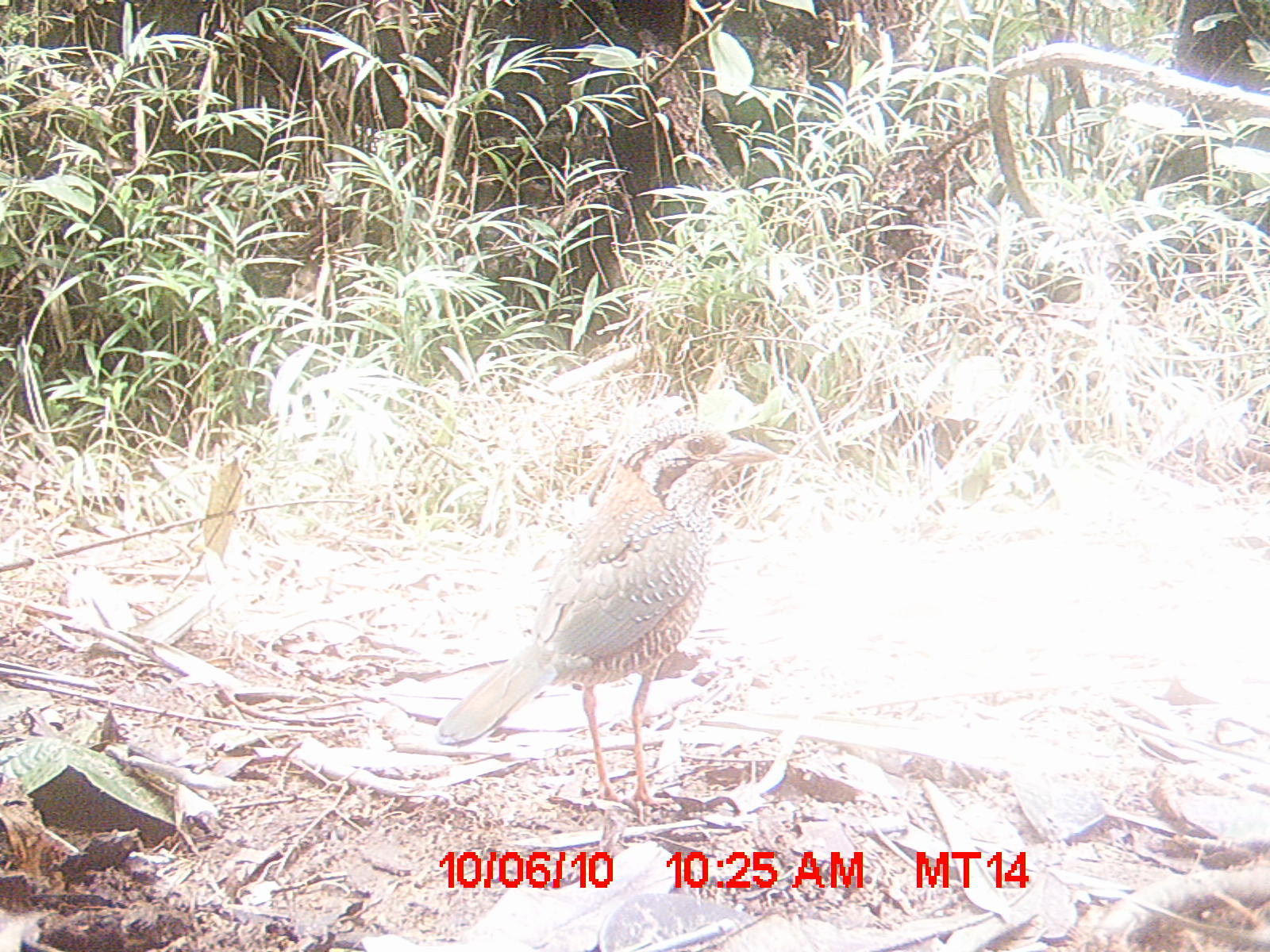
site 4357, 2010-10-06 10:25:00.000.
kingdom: Animalia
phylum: Chordata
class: Aves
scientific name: Aves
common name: bird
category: unknown bird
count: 1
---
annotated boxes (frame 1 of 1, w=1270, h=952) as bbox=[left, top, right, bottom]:
unknown bird: bbox=[433, 419, 777, 805]